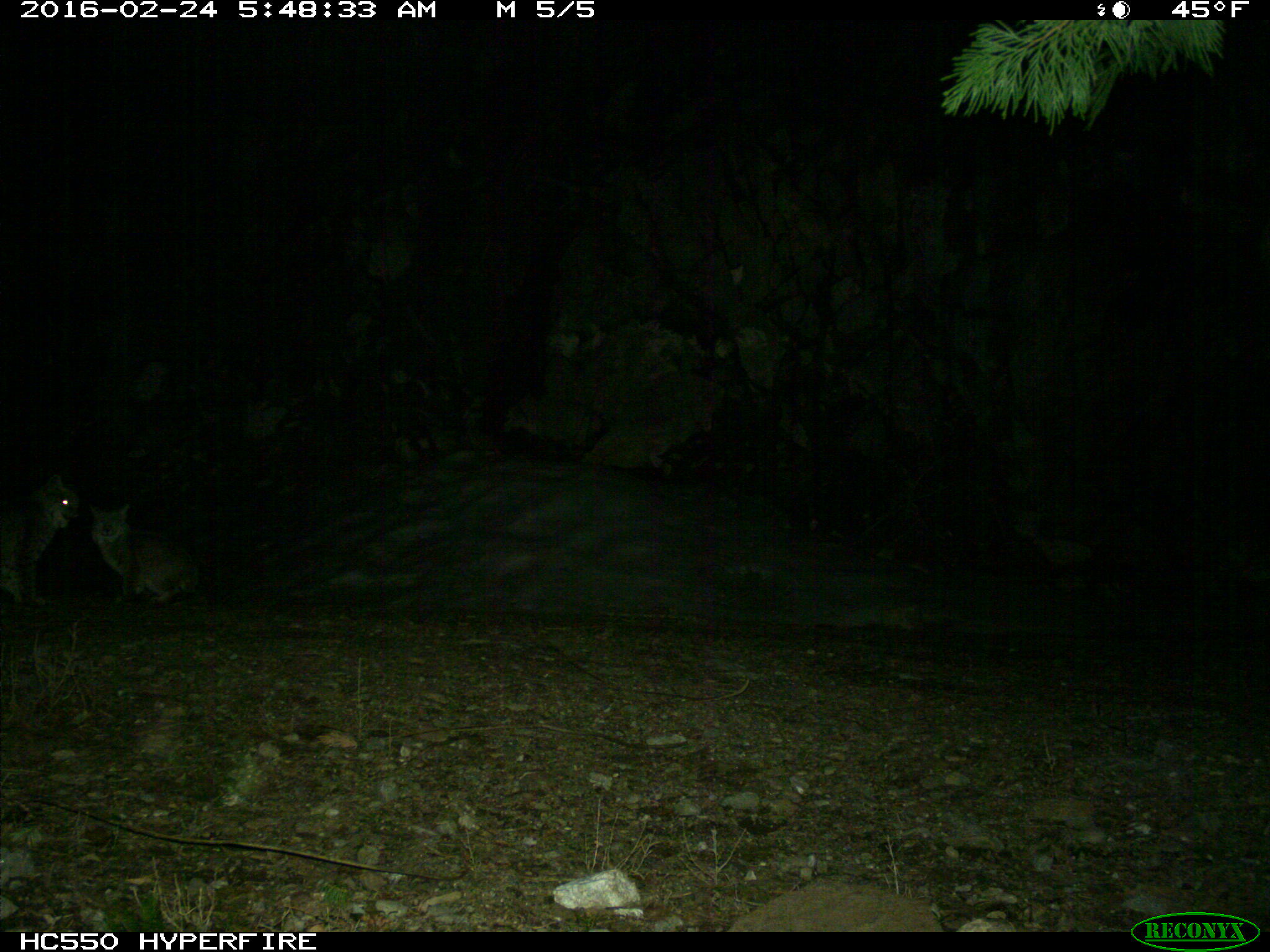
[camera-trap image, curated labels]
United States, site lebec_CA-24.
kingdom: Animalia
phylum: Chordata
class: Mammalia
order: Carnivora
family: Felidae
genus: Lynx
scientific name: Lynx rufus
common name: bobcat